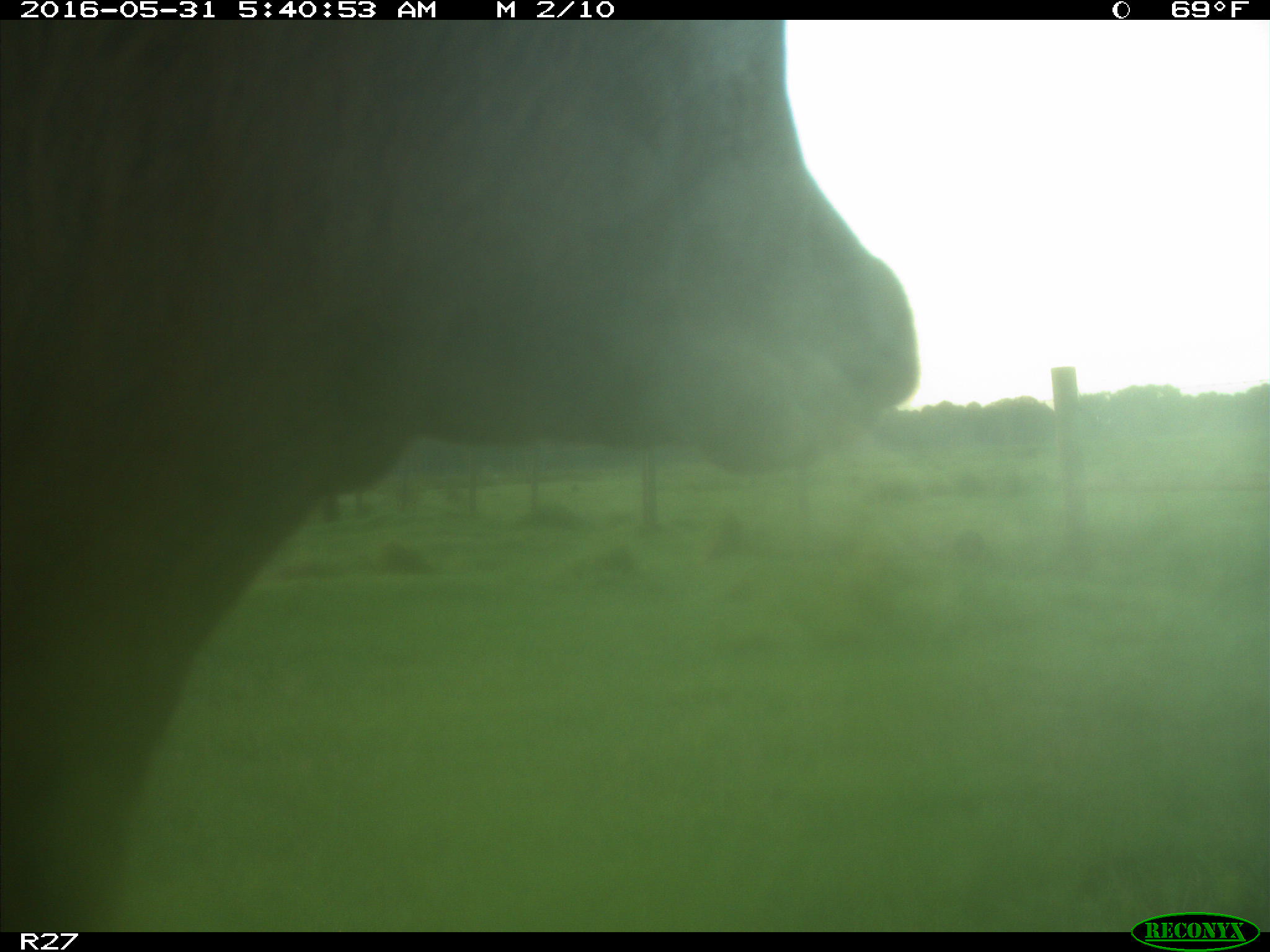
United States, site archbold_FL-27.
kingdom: Animalia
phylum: Chordata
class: Mammalia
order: Artiodactyla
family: Bovidae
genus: Bos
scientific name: Bos taurus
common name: domestic cow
Bos taurus (domestic cow).